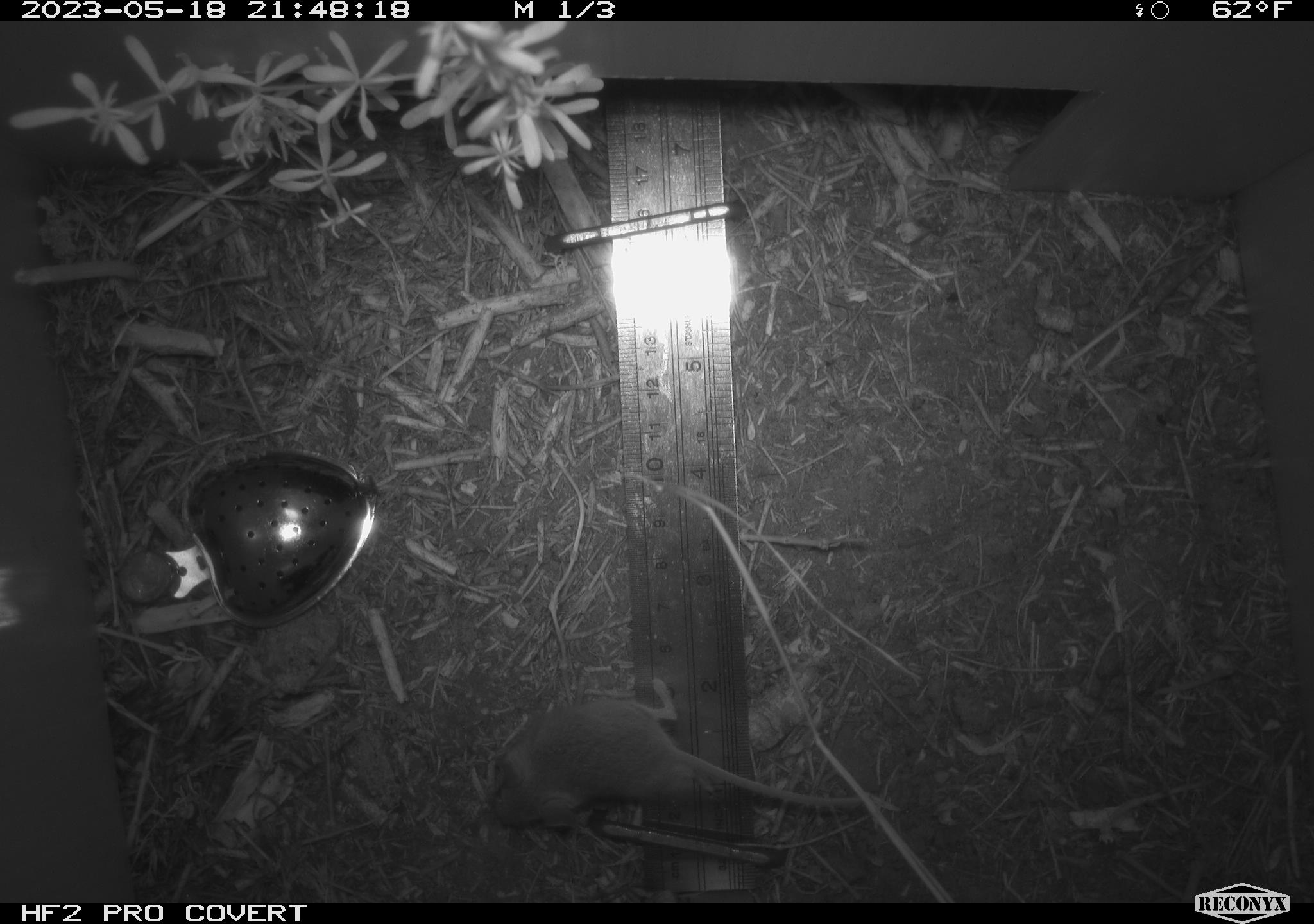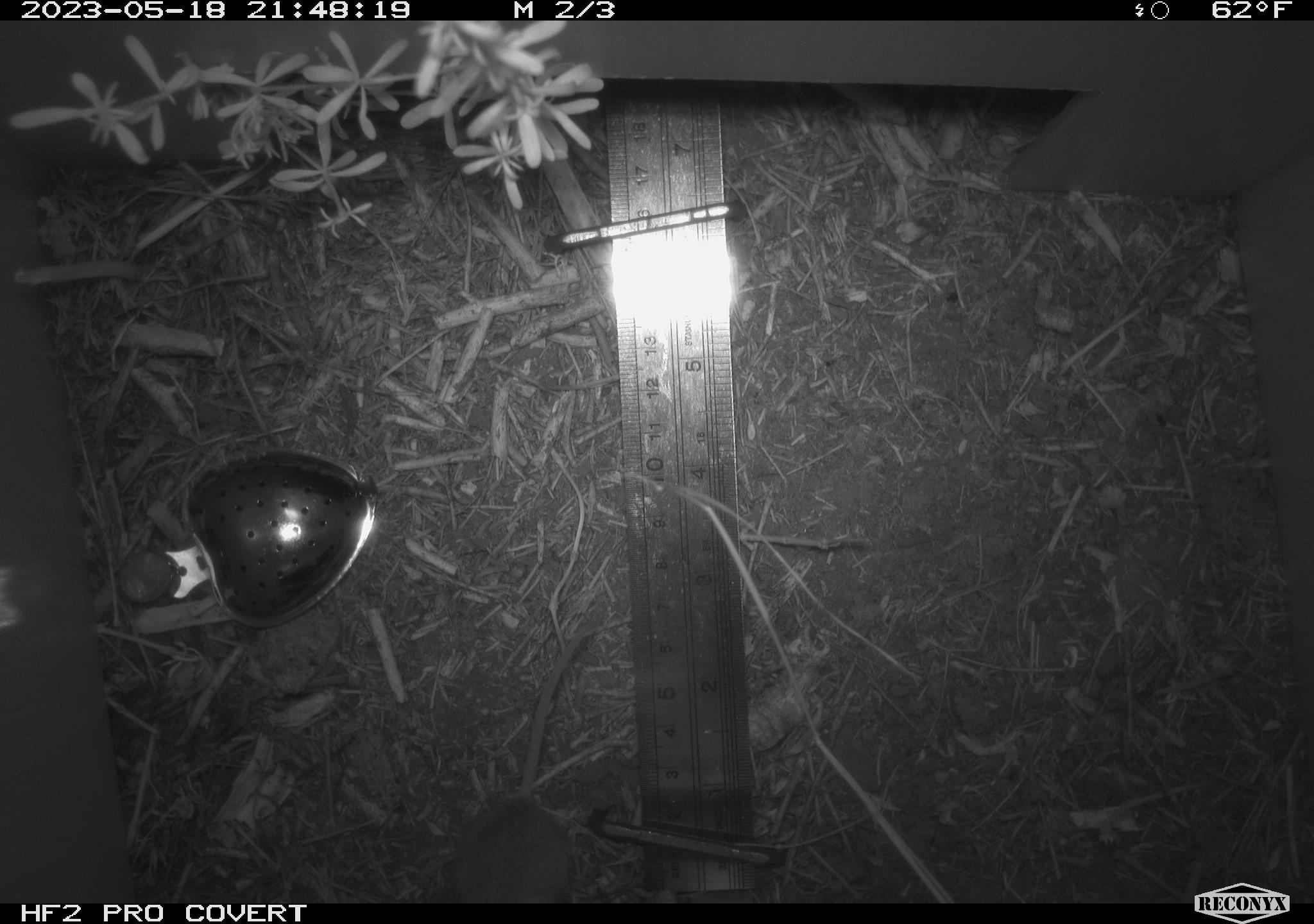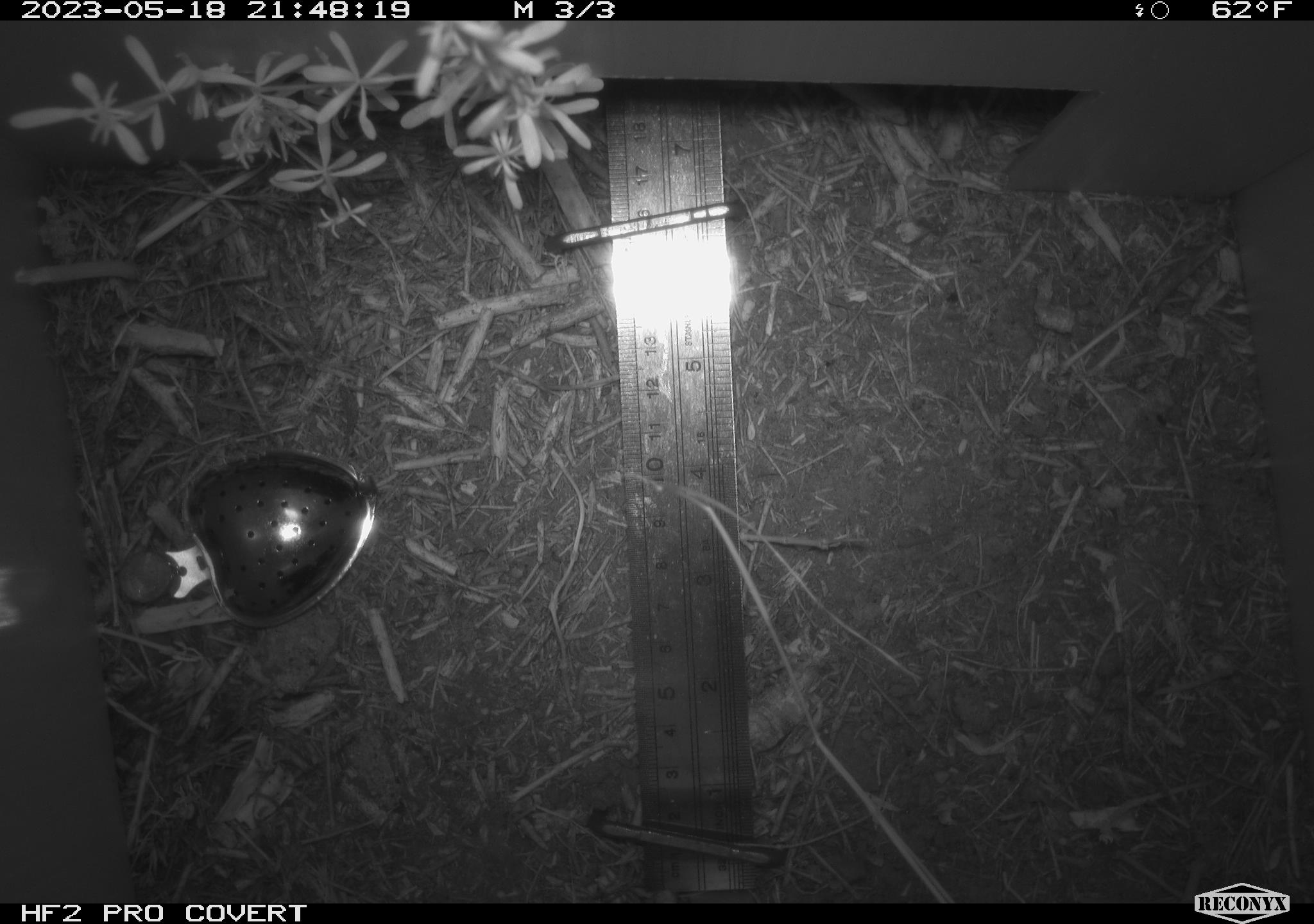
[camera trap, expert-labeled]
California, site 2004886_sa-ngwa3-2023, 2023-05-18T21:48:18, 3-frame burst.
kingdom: Animalia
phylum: Chordata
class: Mammalia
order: Rodentia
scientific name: Rodentia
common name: mouse species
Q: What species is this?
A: Mouse species (Rodentia).